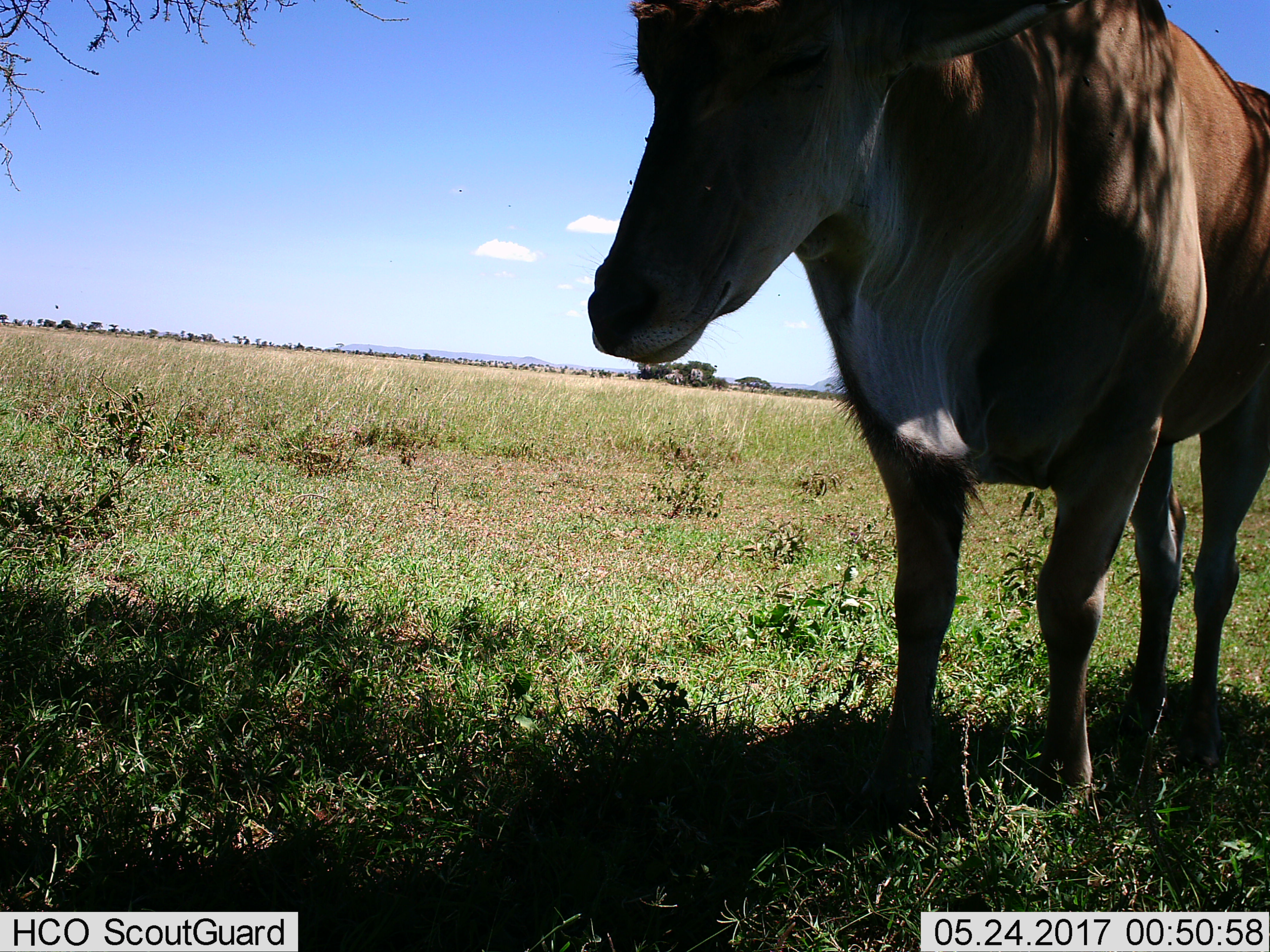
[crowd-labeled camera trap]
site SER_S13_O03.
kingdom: Animalia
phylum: Chordata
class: Mammalia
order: Artiodactyla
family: Bovidae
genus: Tragelaphus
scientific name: Tragelaphus oryx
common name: eland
Eland (Tragelaphus oryx), count 1. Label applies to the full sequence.